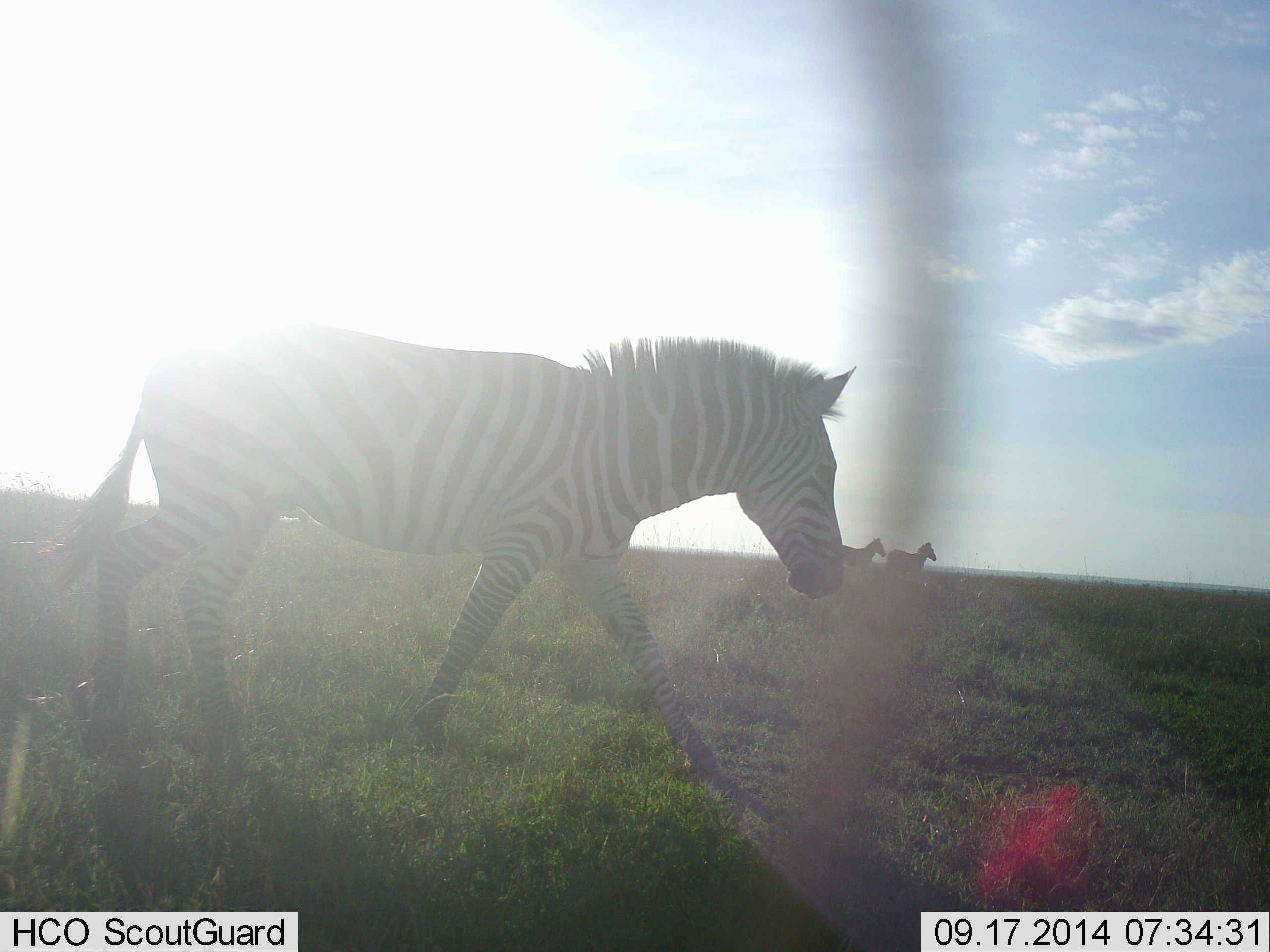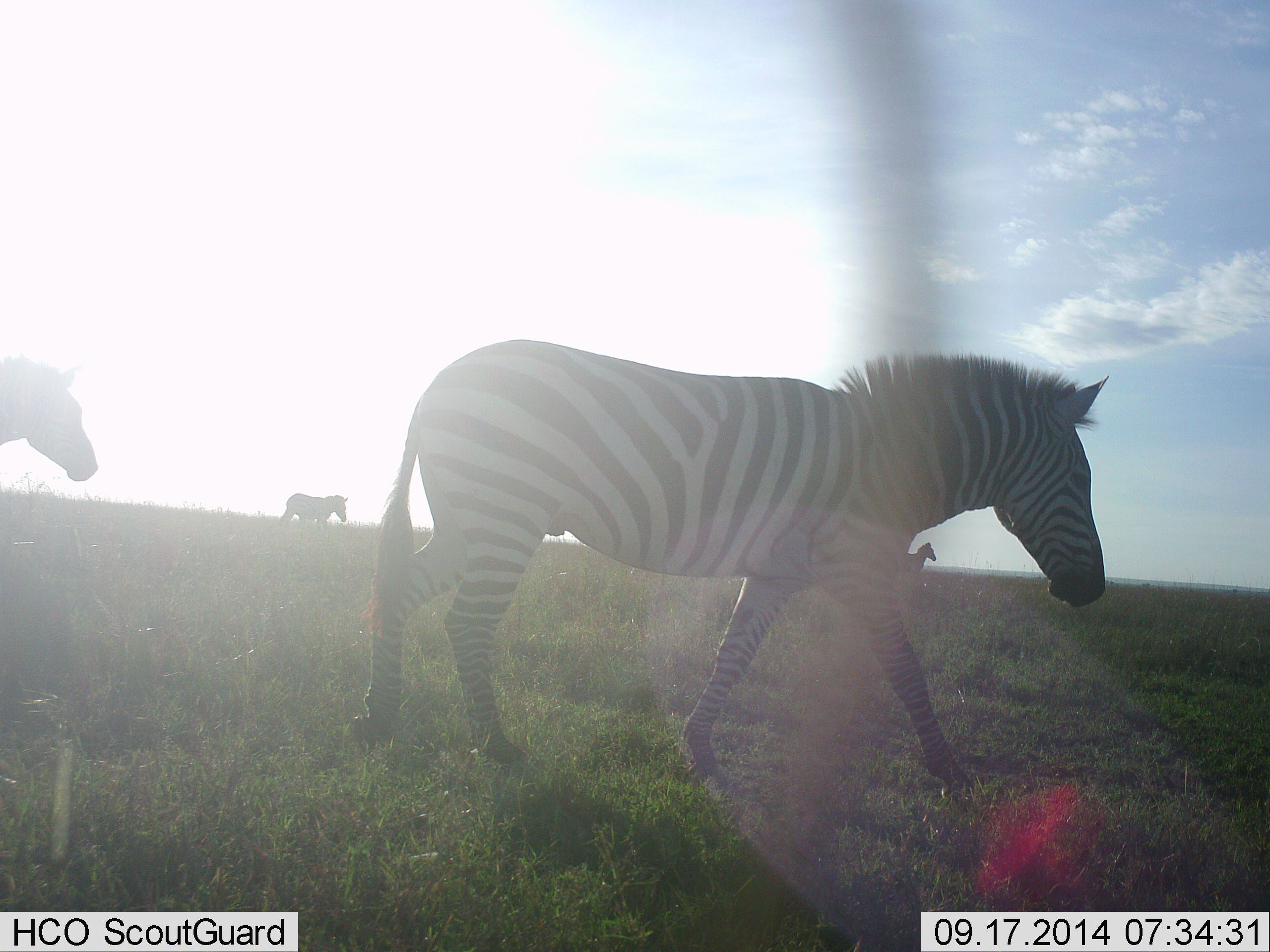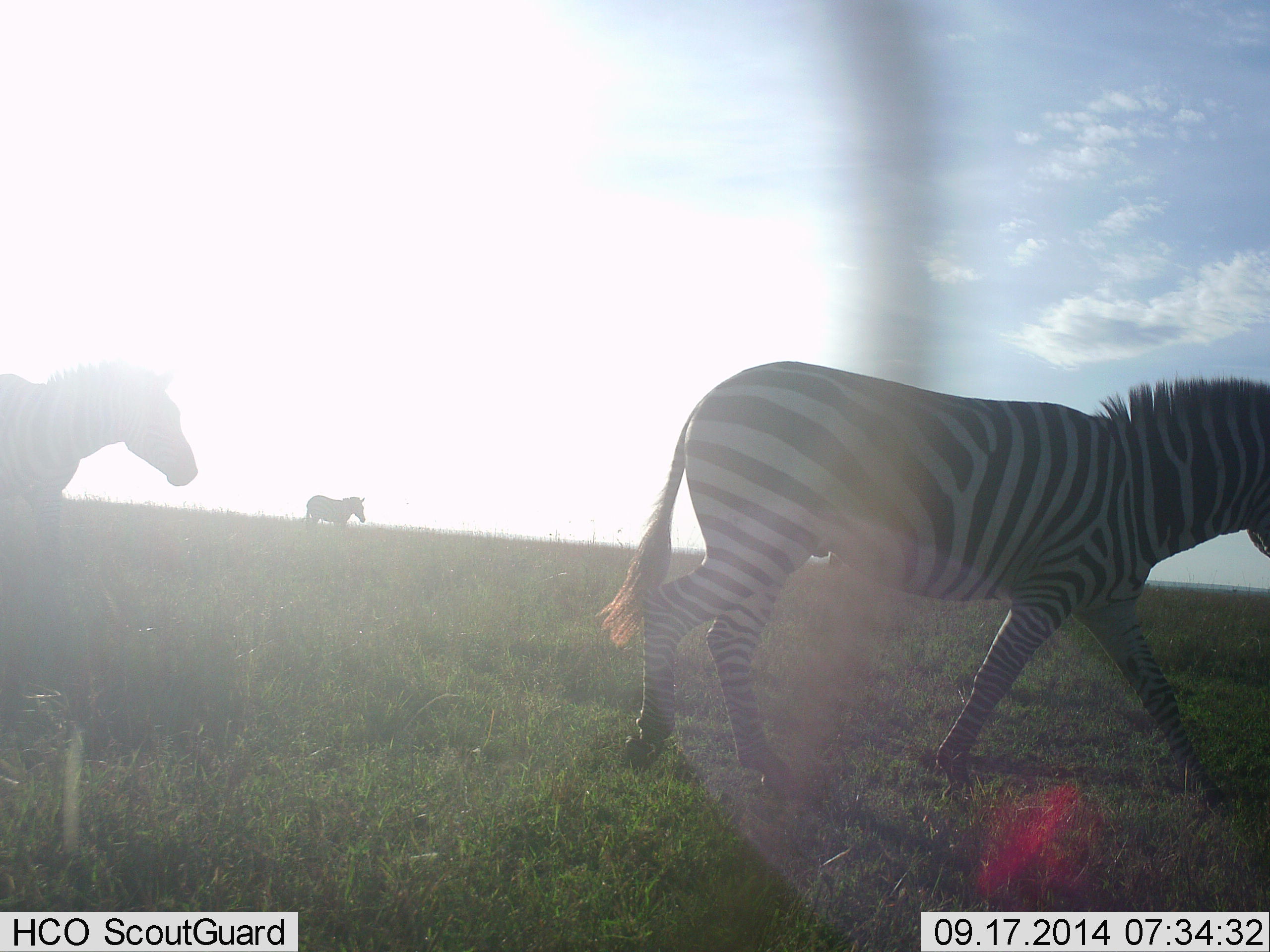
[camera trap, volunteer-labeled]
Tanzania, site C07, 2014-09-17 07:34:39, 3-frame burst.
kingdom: Animalia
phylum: Chordata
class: Mammalia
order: Perissodactyla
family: Equidae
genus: Equus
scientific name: Equus quagga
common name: plains zebra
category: zebra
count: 5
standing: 20%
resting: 0%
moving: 100%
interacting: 0%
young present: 0%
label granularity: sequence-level